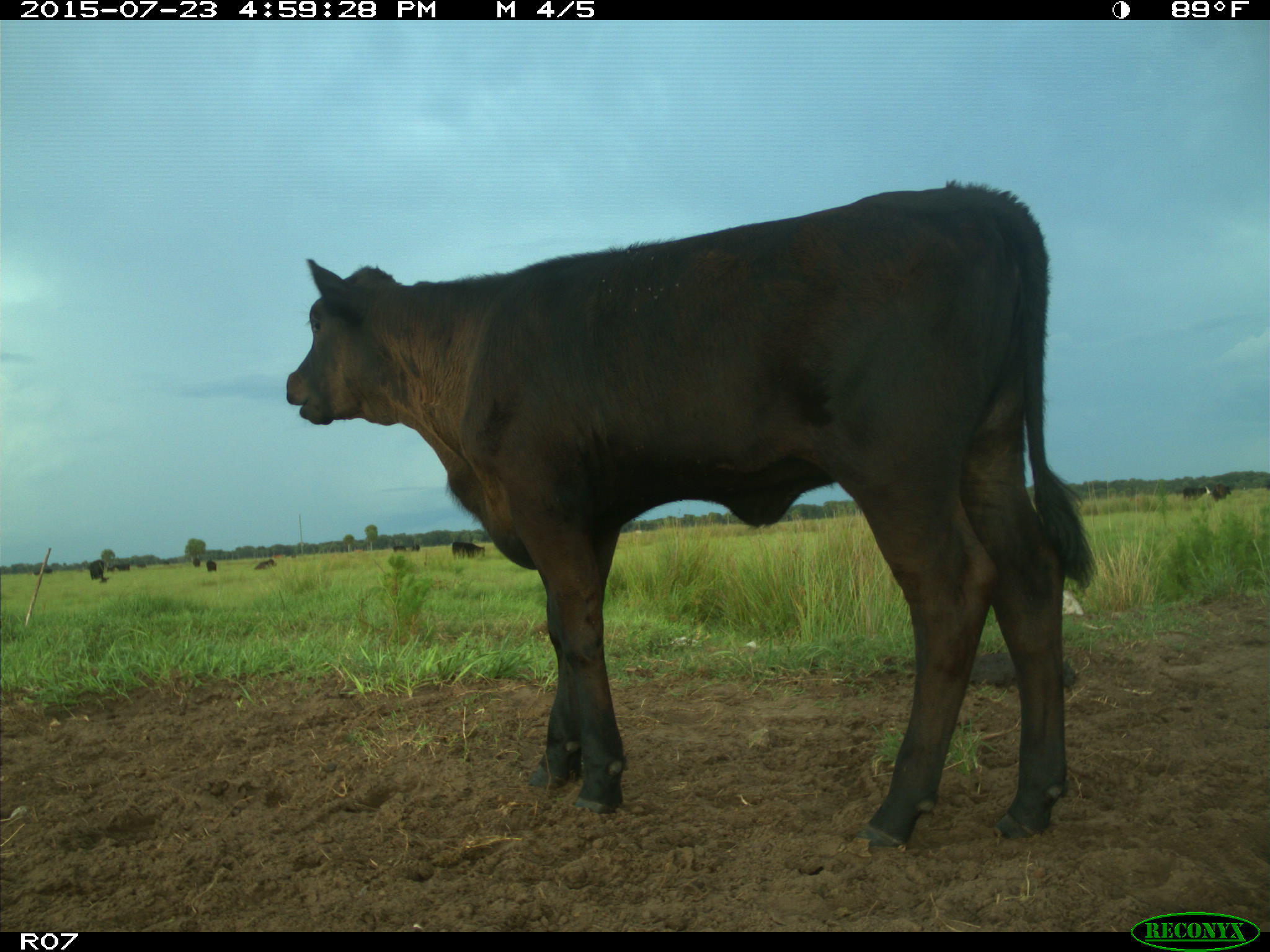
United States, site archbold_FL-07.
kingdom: Animalia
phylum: Chordata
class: Mammalia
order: Artiodactyla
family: Bovidae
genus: Bos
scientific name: Bos taurus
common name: domestic cow